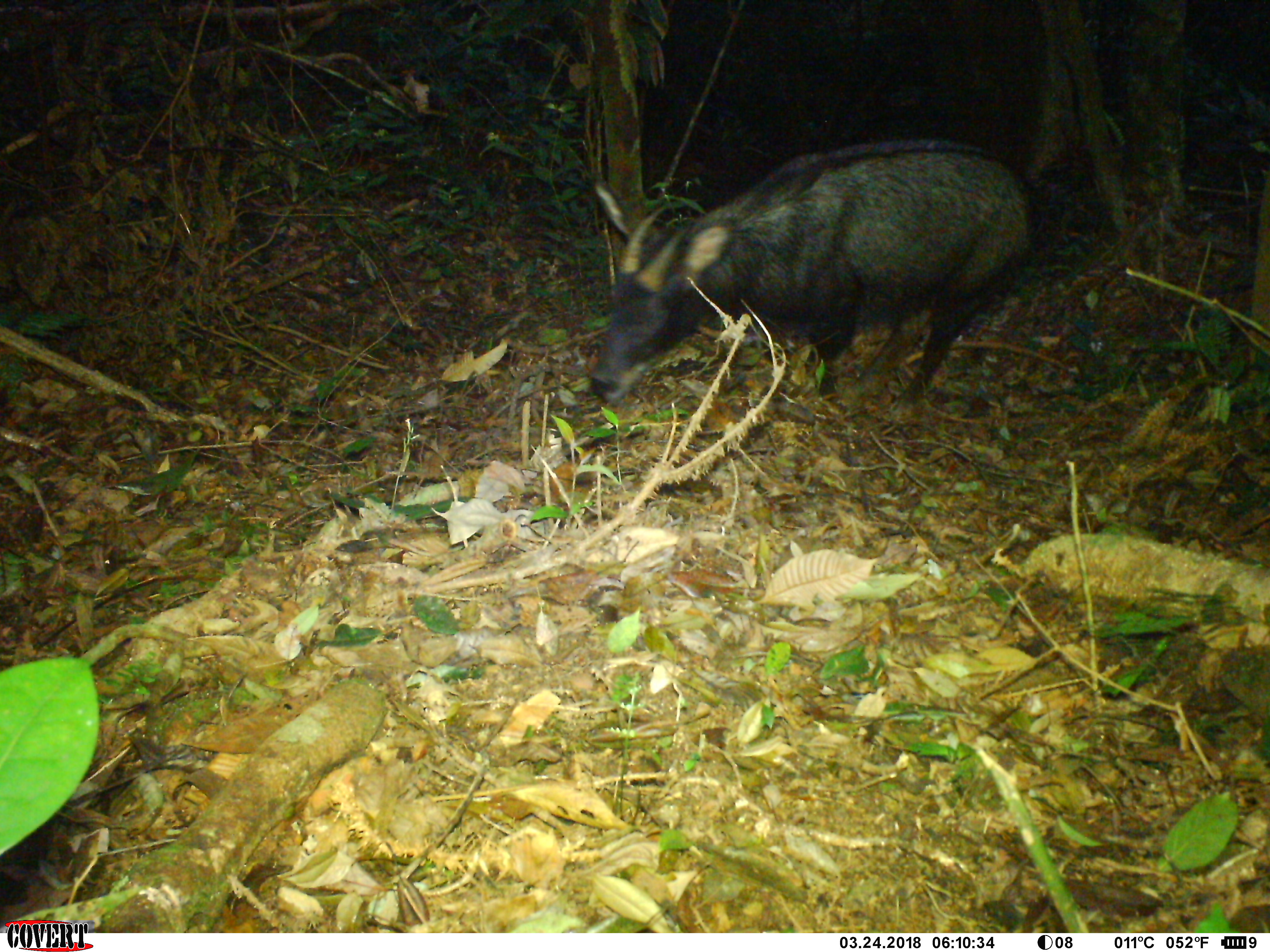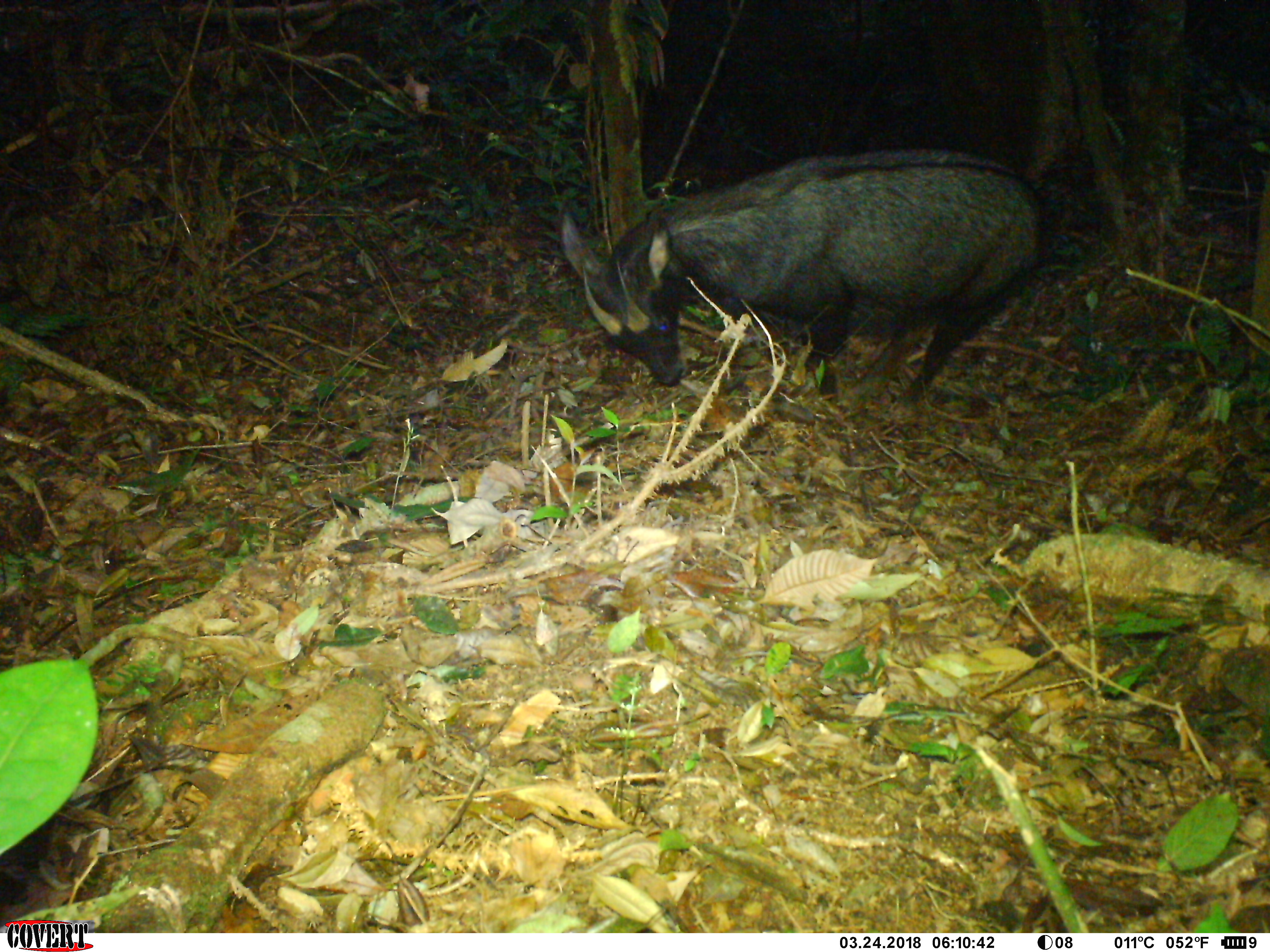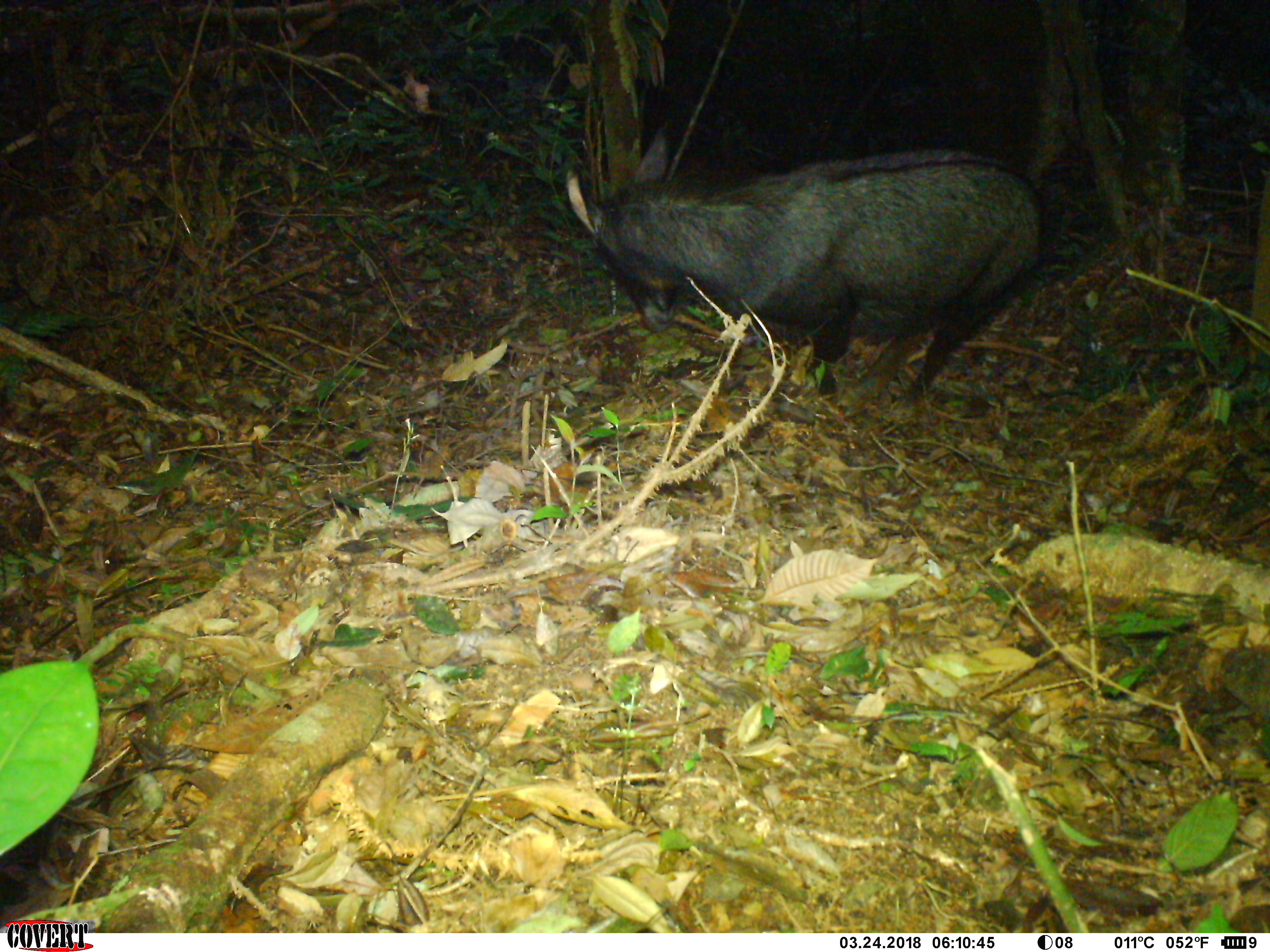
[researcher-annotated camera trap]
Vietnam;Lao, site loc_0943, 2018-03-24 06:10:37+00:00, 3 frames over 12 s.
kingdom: Animalia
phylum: Chordata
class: Mammalia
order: Artiodactyla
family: Bovidae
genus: Capricornis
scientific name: Capricornis sumatraensis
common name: chinese serow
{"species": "chinese serow (Capricornis sumatraensis)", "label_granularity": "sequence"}